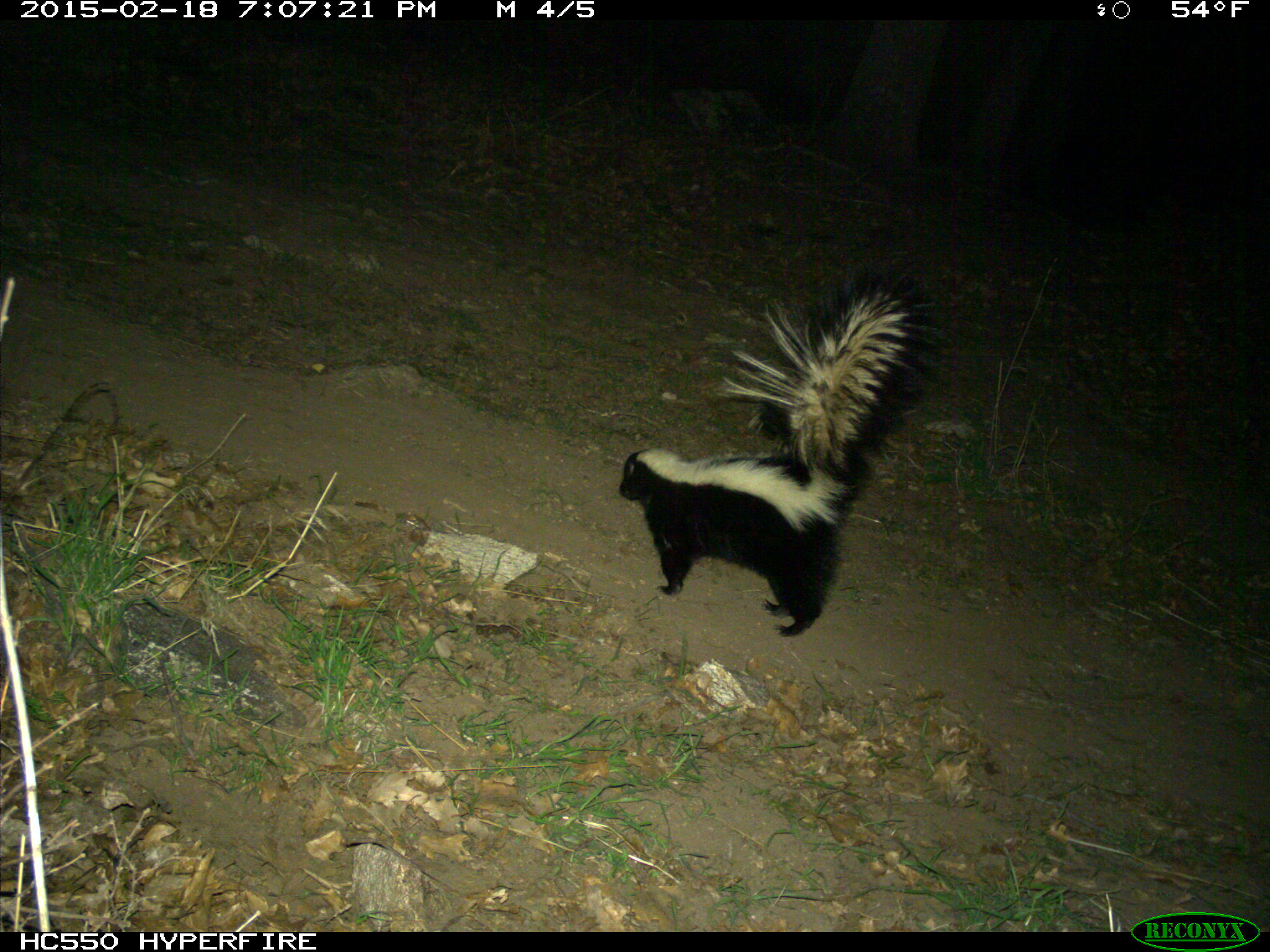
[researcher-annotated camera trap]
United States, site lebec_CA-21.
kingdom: Animalia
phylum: Chordata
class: Mammalia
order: Carnivora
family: Mephitidae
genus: Mephitis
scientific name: Mephitis mephitis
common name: striped skunk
Mephitis mephitis (striped skunk).